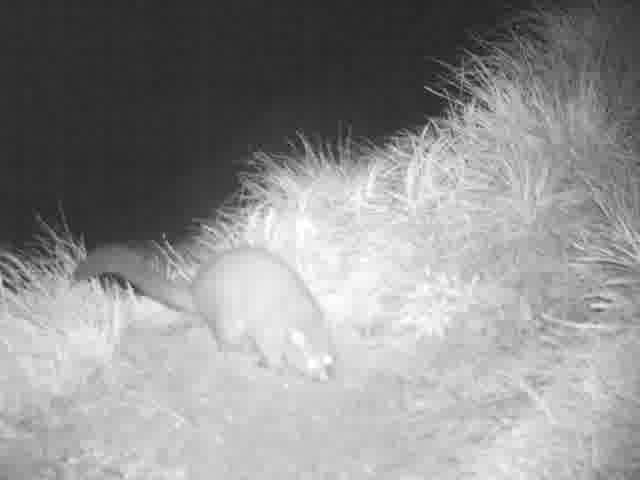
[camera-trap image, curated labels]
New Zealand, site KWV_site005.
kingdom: Animalia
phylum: Chordata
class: Mammalia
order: Diprotodontia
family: Phalangeridae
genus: Trichosurus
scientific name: Trichosurus vulpecula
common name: common brushtail possum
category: possum